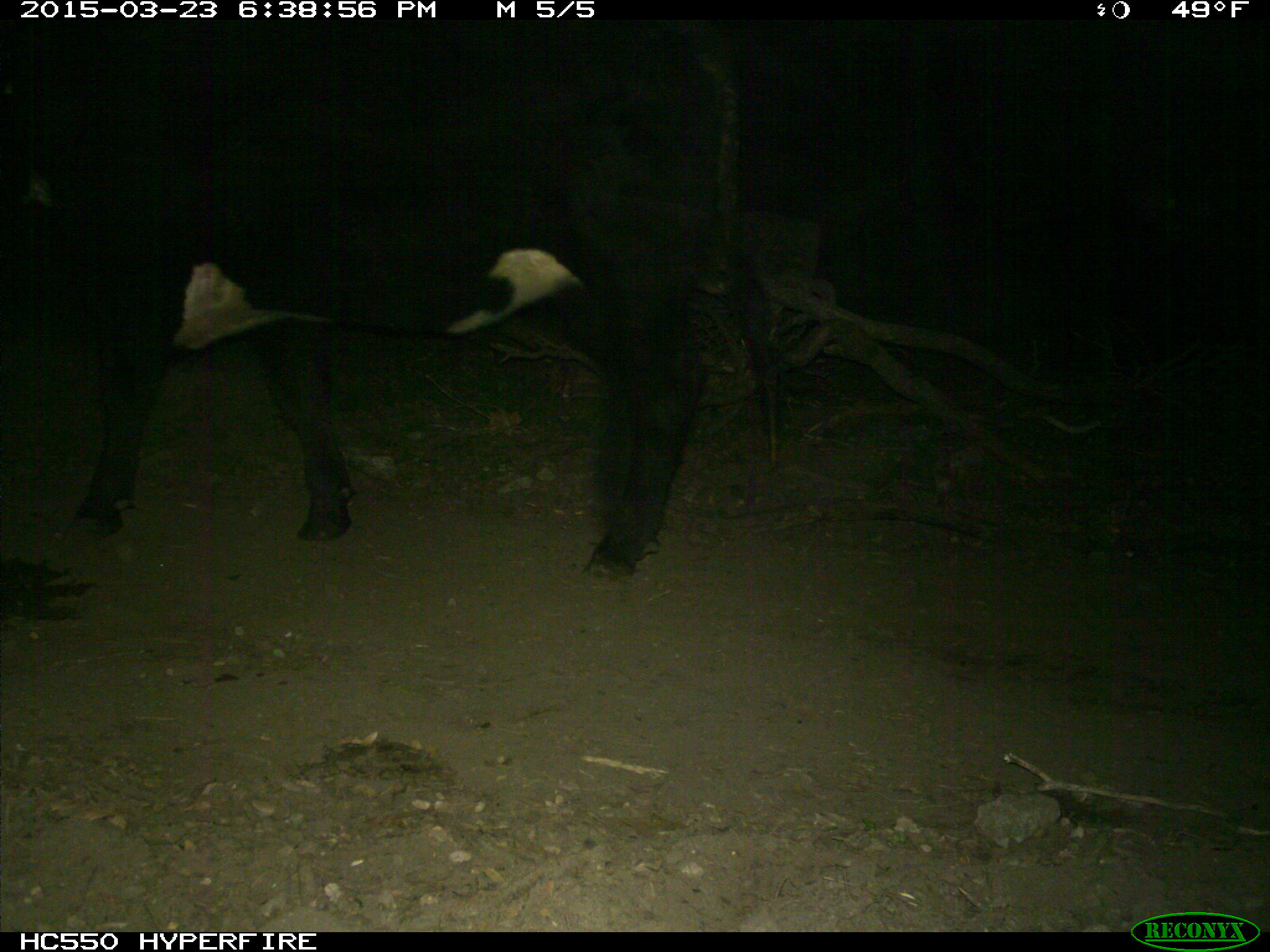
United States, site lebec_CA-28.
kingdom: Animalia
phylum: Chordata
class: Mammalia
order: Artiodactyla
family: Bovidae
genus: Bos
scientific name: Bos taurus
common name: domestic cow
Bos taurus (domestic cow).